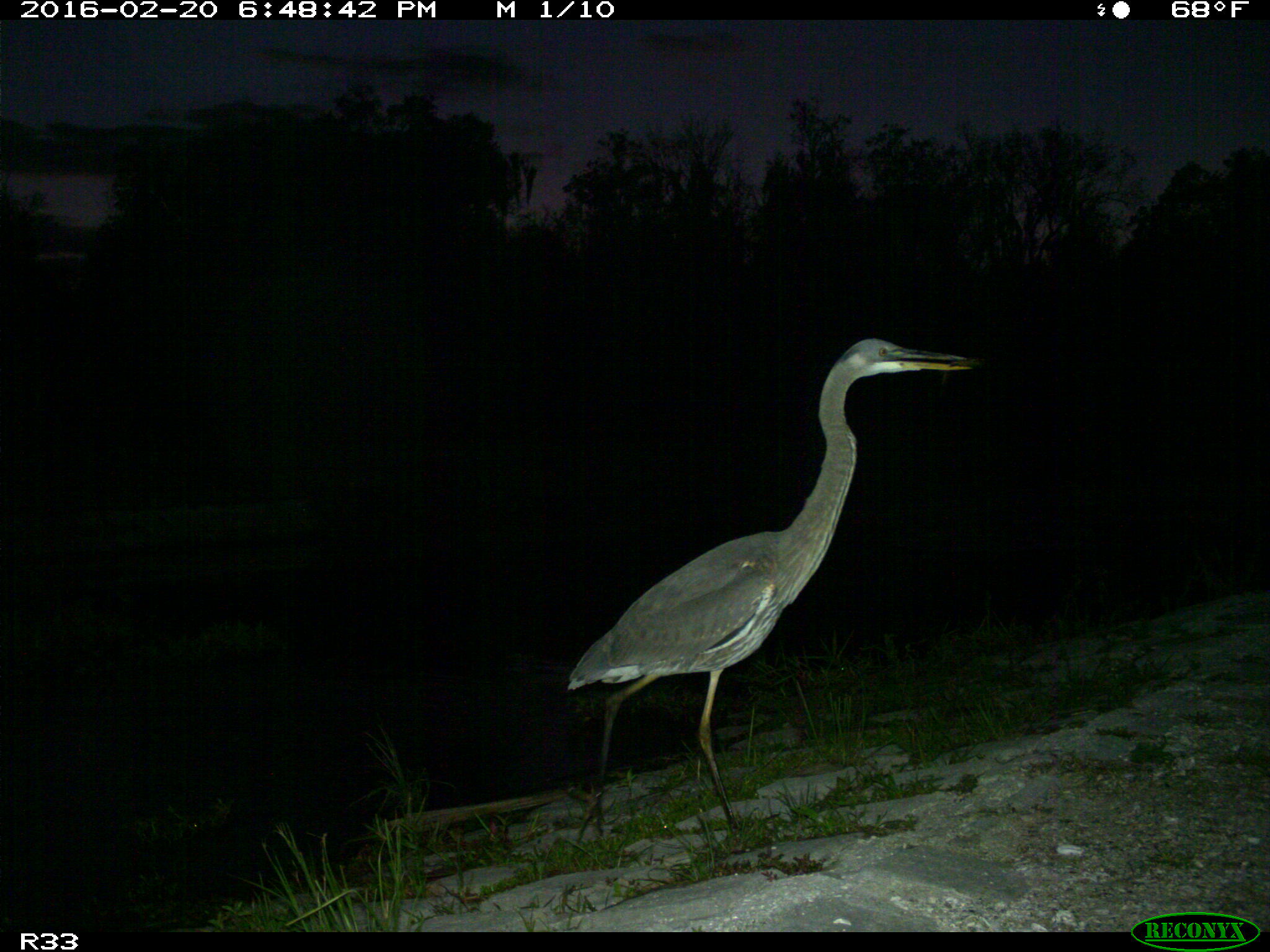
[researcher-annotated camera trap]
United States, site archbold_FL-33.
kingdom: Animalia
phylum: Chordata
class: Aves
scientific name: Aves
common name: birds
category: unidentified bird